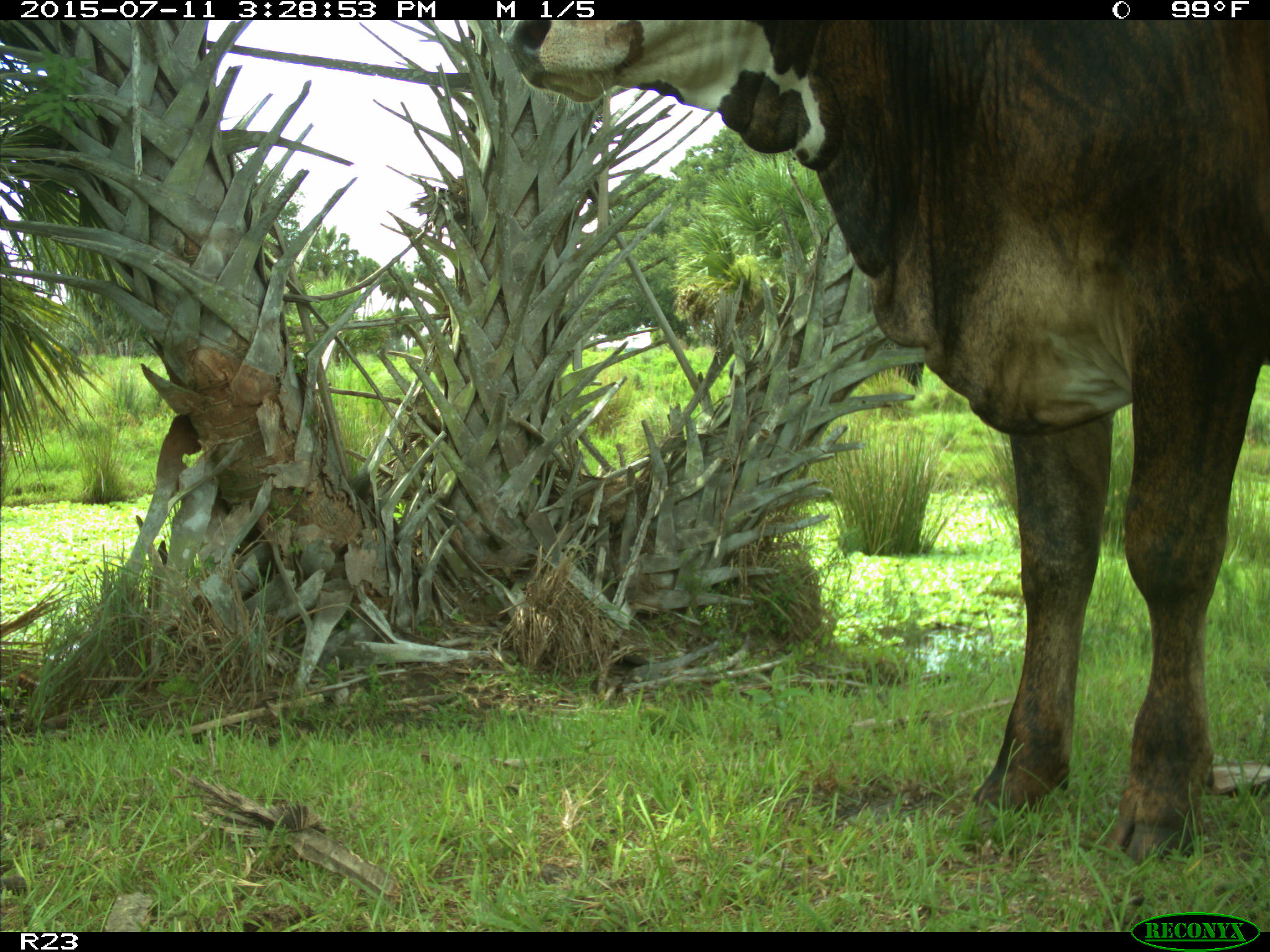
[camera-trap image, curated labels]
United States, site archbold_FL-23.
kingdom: Animalia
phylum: Chordata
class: Mammalia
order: Artiodactyla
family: Bovidae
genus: Bos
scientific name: Bos taurus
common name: domestic cow